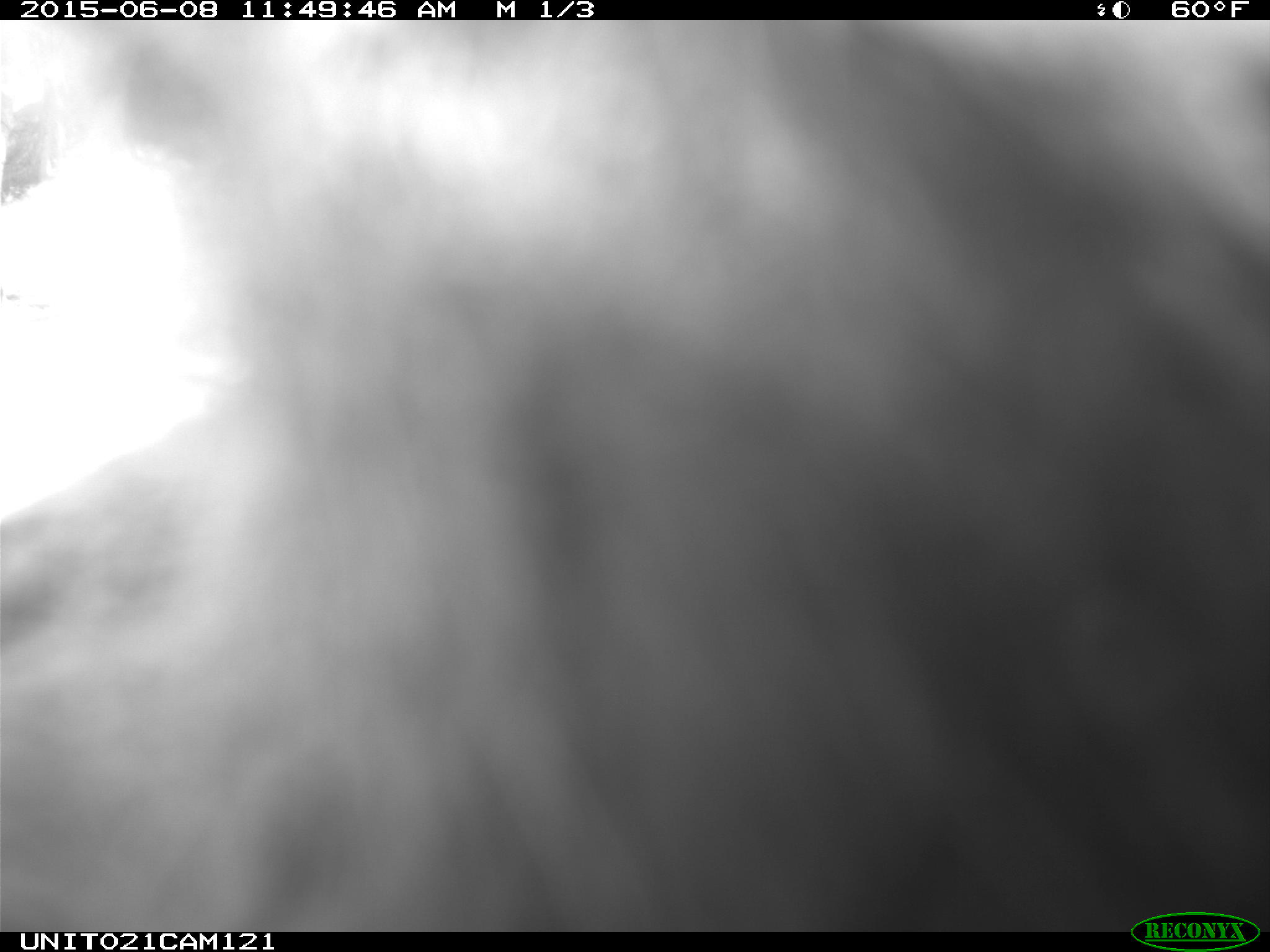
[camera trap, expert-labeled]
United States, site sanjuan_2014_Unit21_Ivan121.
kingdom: Animalia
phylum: Chordata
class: Mammalia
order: Carnivora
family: Ursidae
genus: Ursus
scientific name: Ursus americanus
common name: american black bear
Ursus americanus (american black bear).